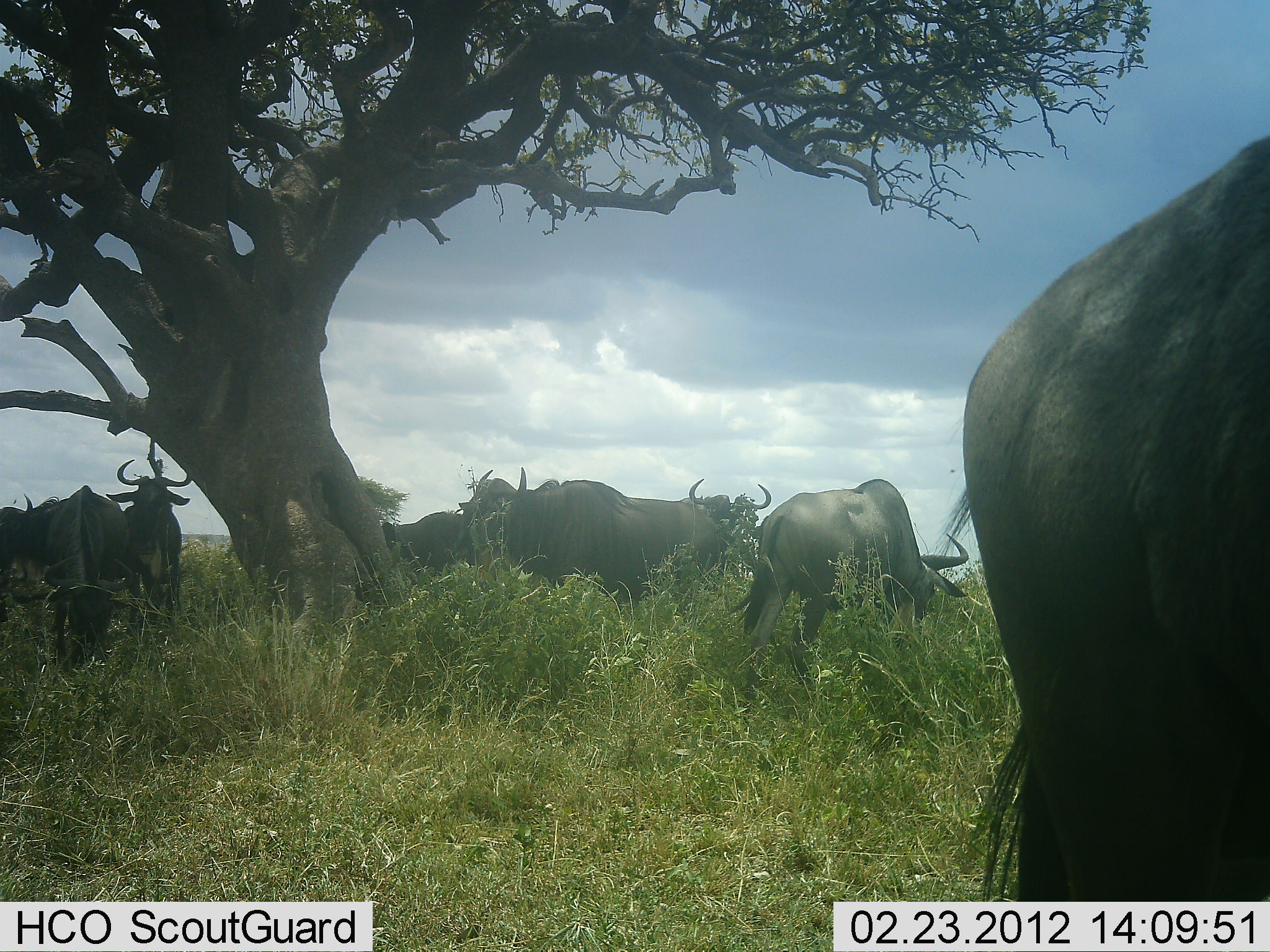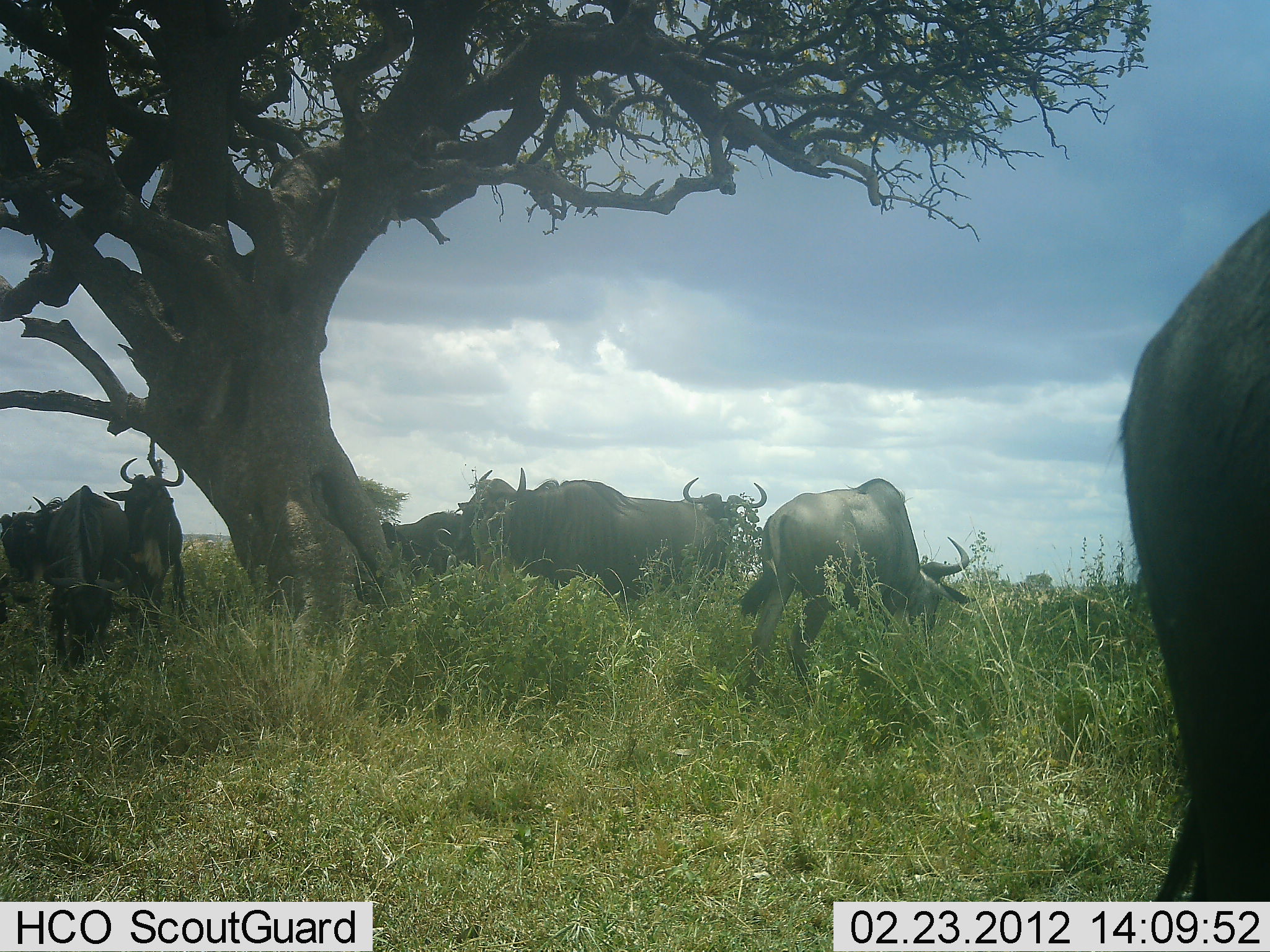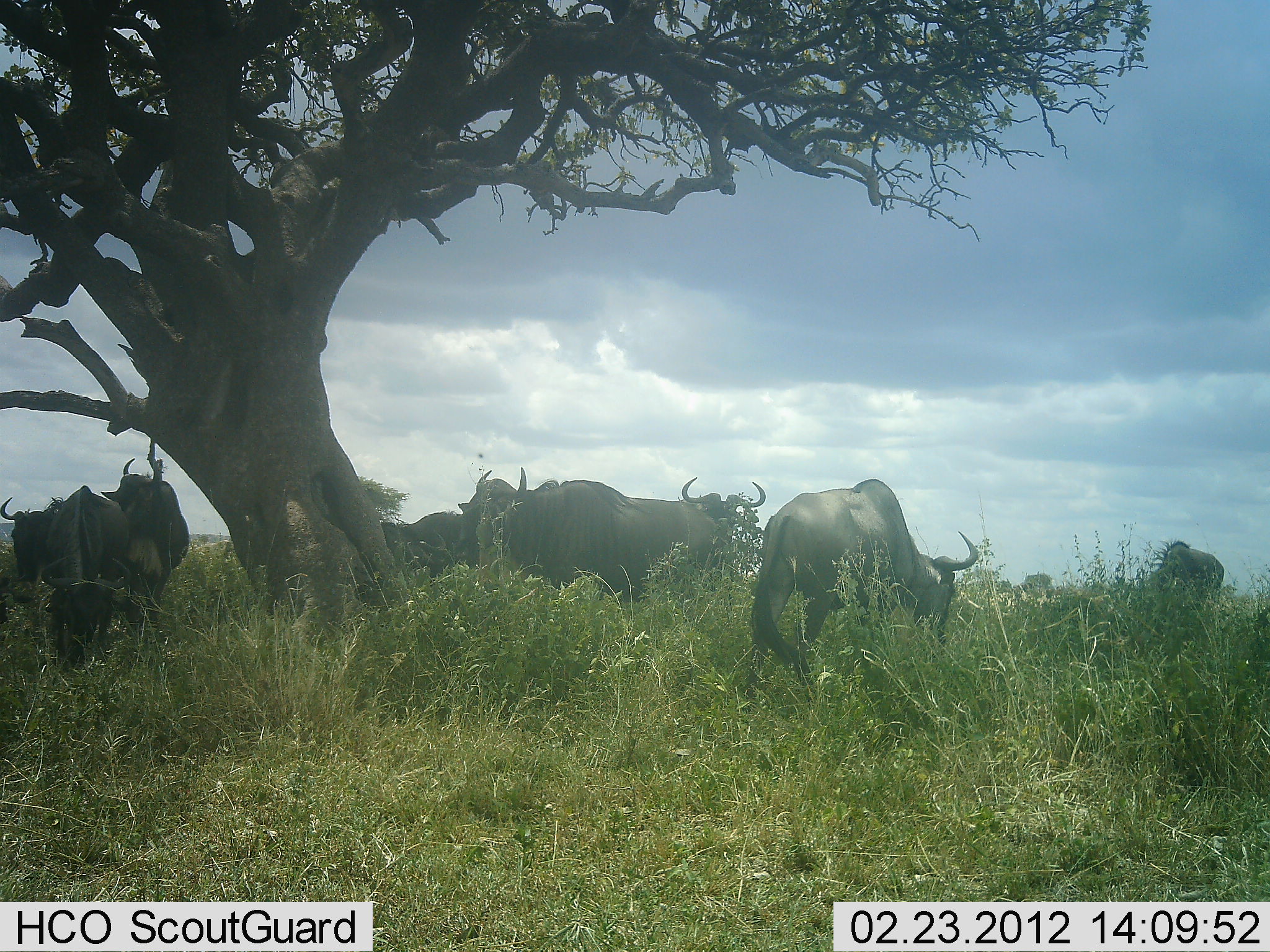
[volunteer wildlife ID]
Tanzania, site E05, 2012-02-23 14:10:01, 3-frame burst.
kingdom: Animalia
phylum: Chordata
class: Mammalia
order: Artiodactyla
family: Bovidae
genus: Connochaetes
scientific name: Connochaetes taurinus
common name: blue wildebeest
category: wildebeest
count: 8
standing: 79%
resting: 7%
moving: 29%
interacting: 7%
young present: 0%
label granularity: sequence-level